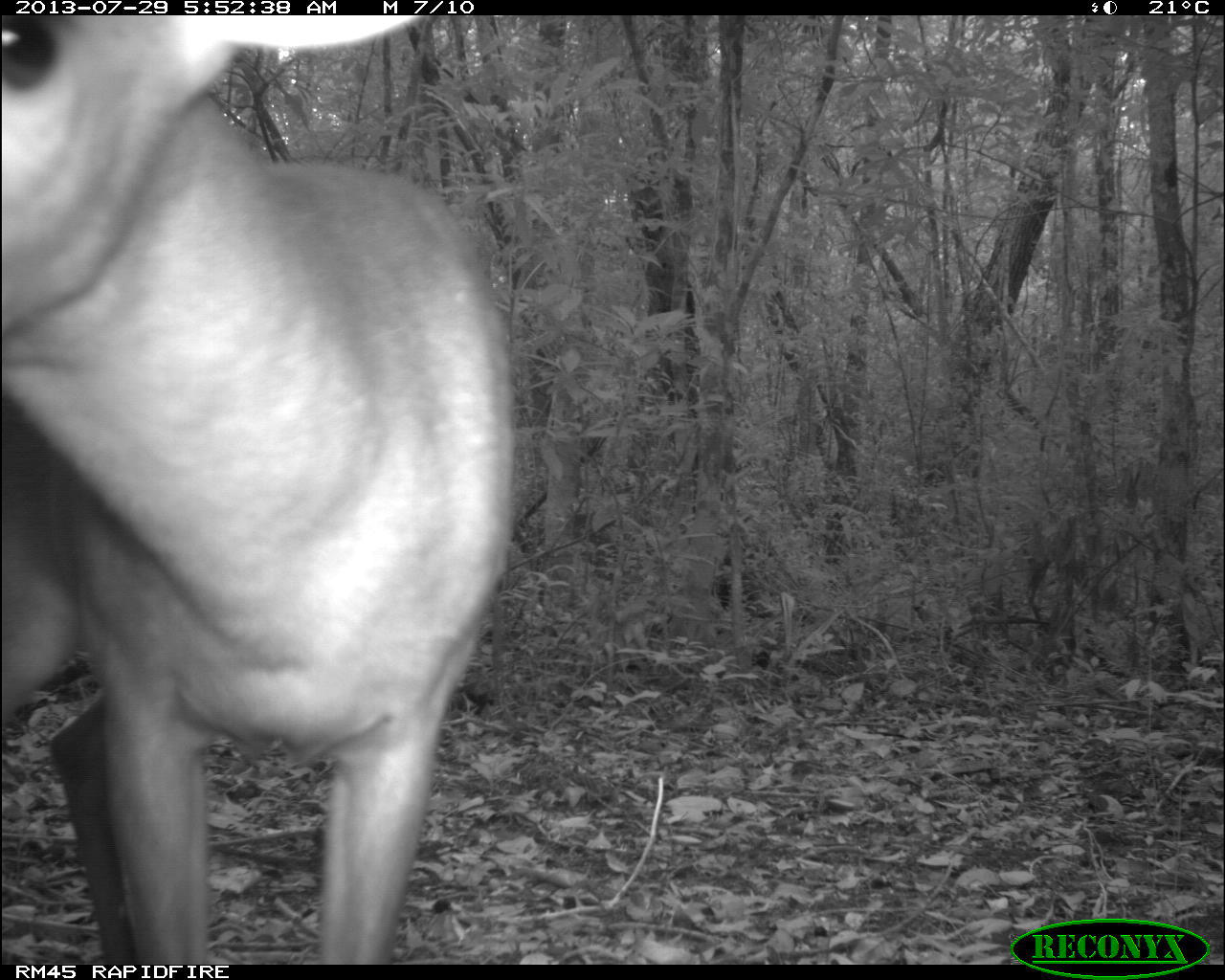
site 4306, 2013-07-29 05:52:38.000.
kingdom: Animalia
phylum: Chordata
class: Mammalia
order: Artiodactyla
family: Cervidae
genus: Mazama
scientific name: Mazama temama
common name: central american red brocket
Mazama temama (central american red brocket), count 1, sex male.